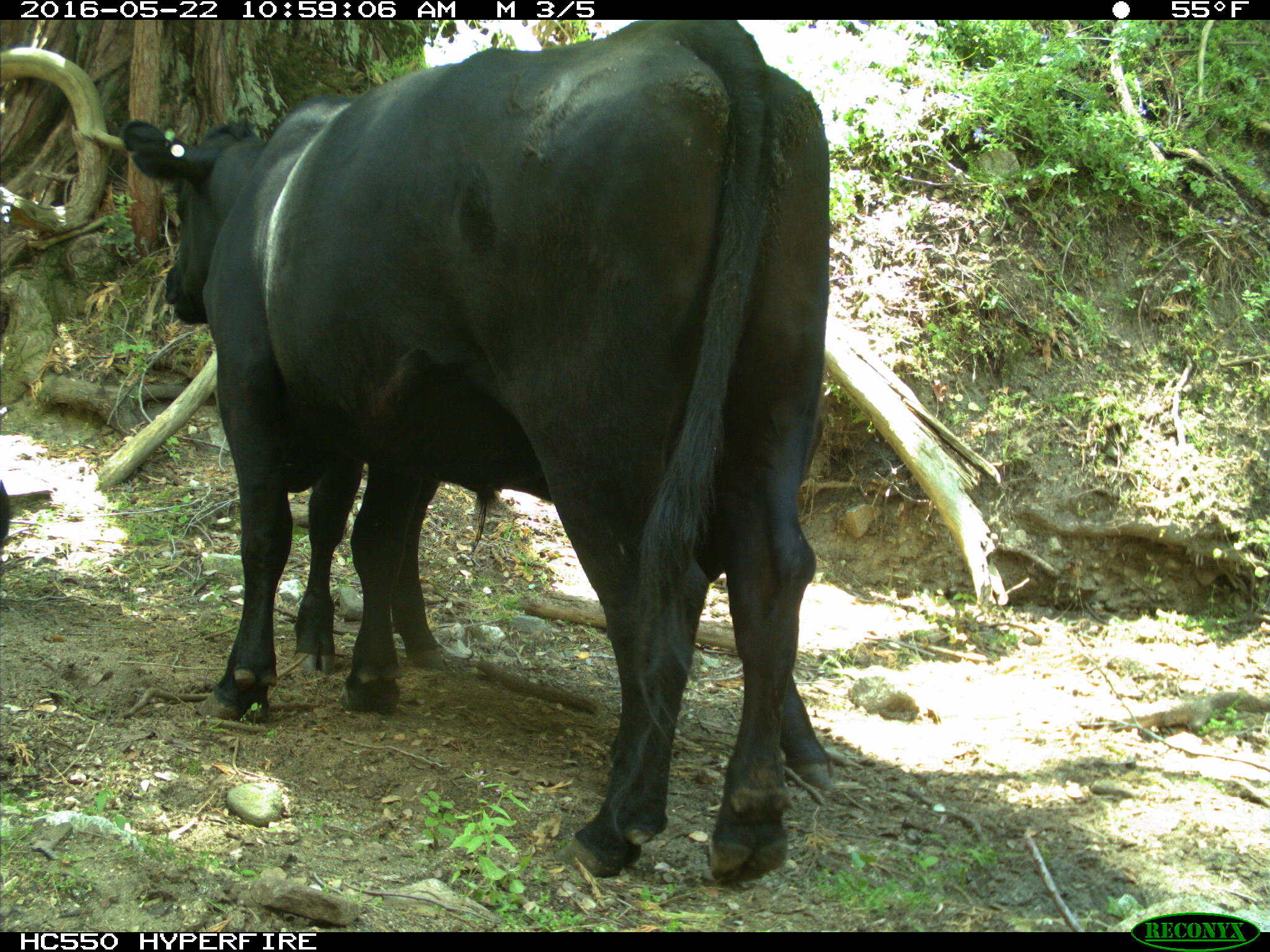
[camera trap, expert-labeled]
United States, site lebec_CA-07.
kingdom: Animalia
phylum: Chordata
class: Mammalia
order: Artiodactyla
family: Bovidae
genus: Bos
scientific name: Bos taurus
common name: domestic cow